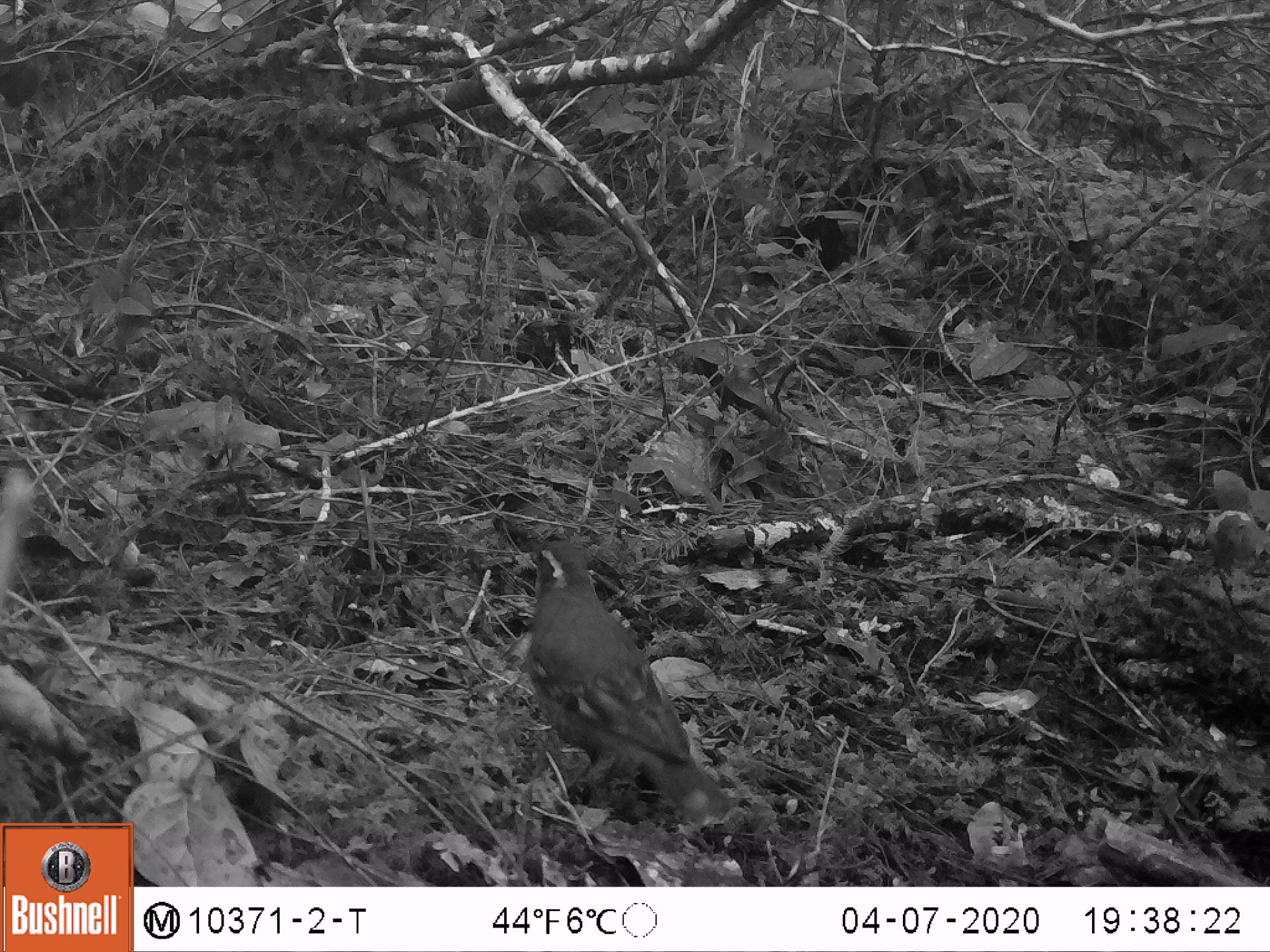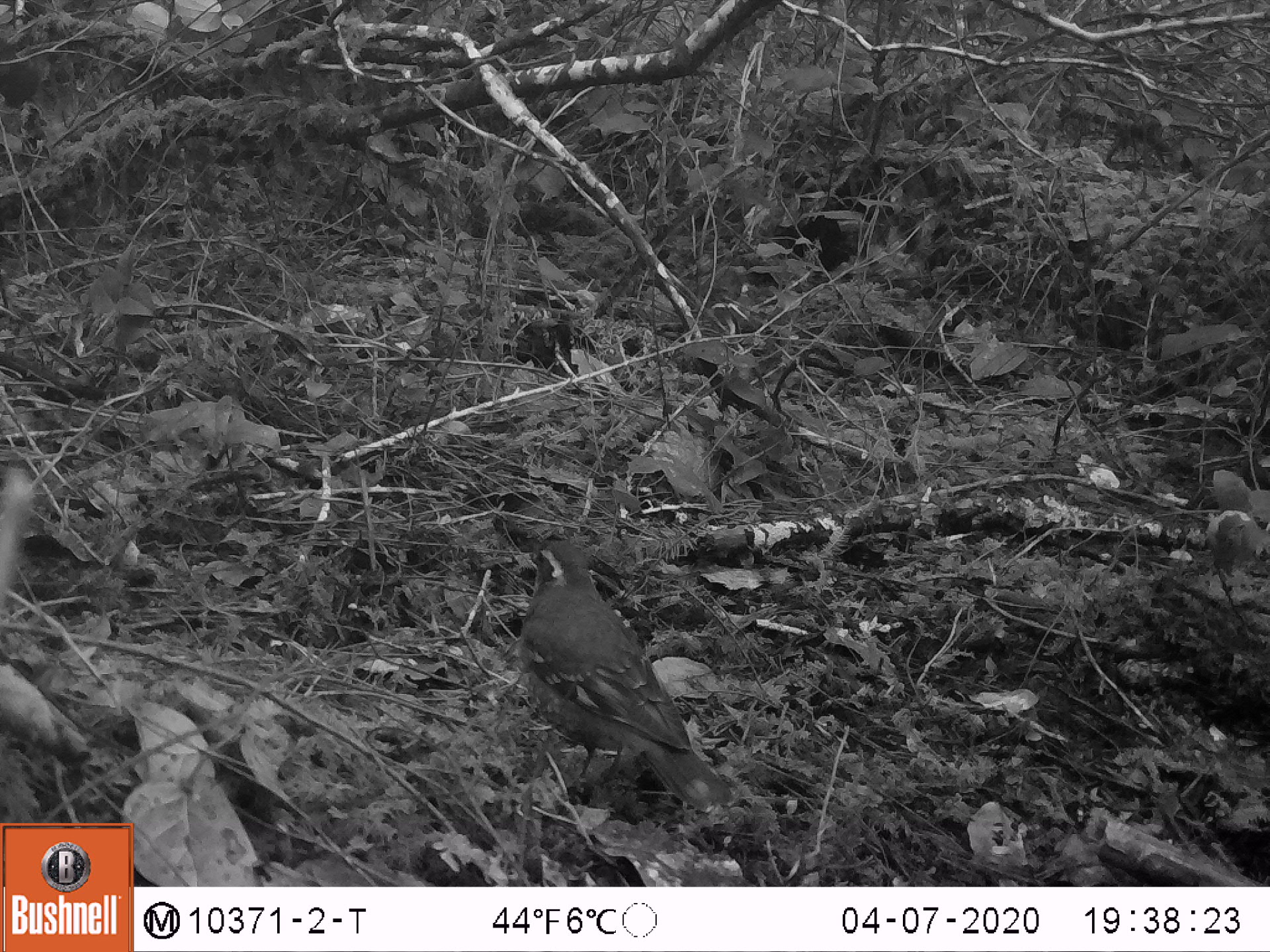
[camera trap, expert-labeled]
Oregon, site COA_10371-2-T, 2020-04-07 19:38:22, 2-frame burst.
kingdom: Animalia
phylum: Chordata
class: Aves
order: Passeriformes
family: Turdidae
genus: Ixoreus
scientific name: Ixoreus naevius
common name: varied thrush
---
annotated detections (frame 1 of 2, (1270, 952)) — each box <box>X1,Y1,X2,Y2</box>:
varied thrush: <box>520,528,720,815</box>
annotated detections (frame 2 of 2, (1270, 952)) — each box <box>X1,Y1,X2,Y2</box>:
varied thrush: <box>519,527,720,804</box>